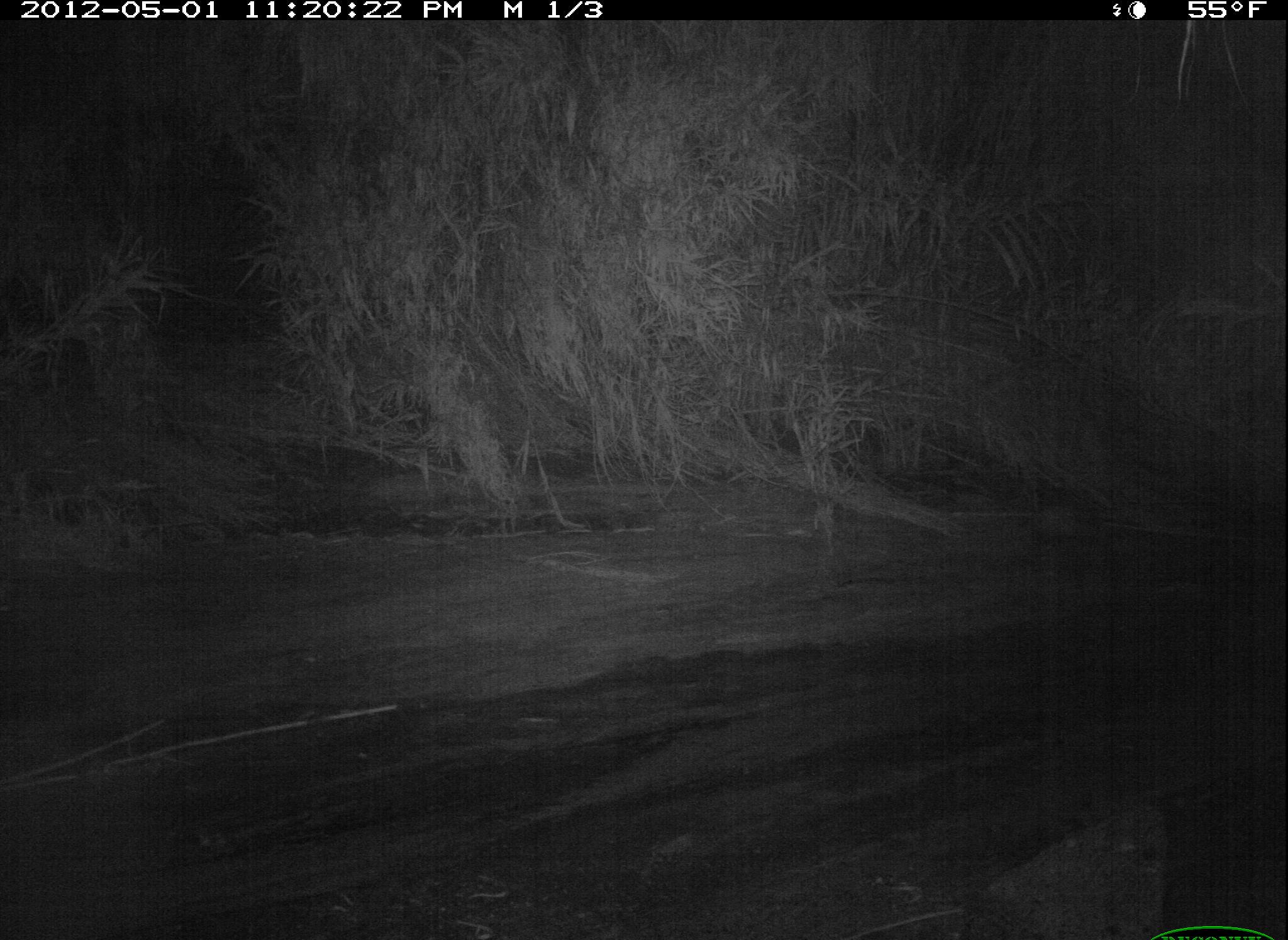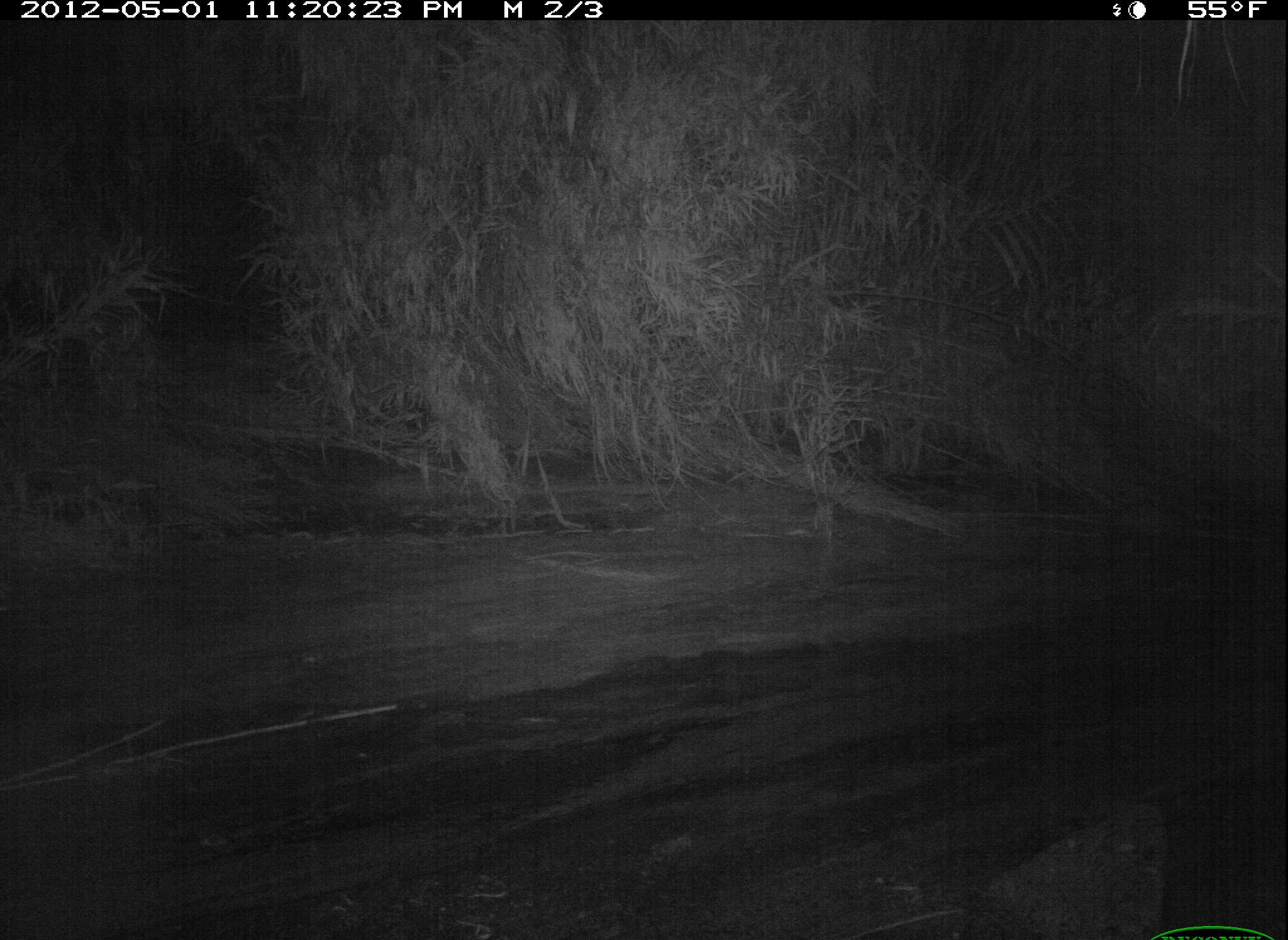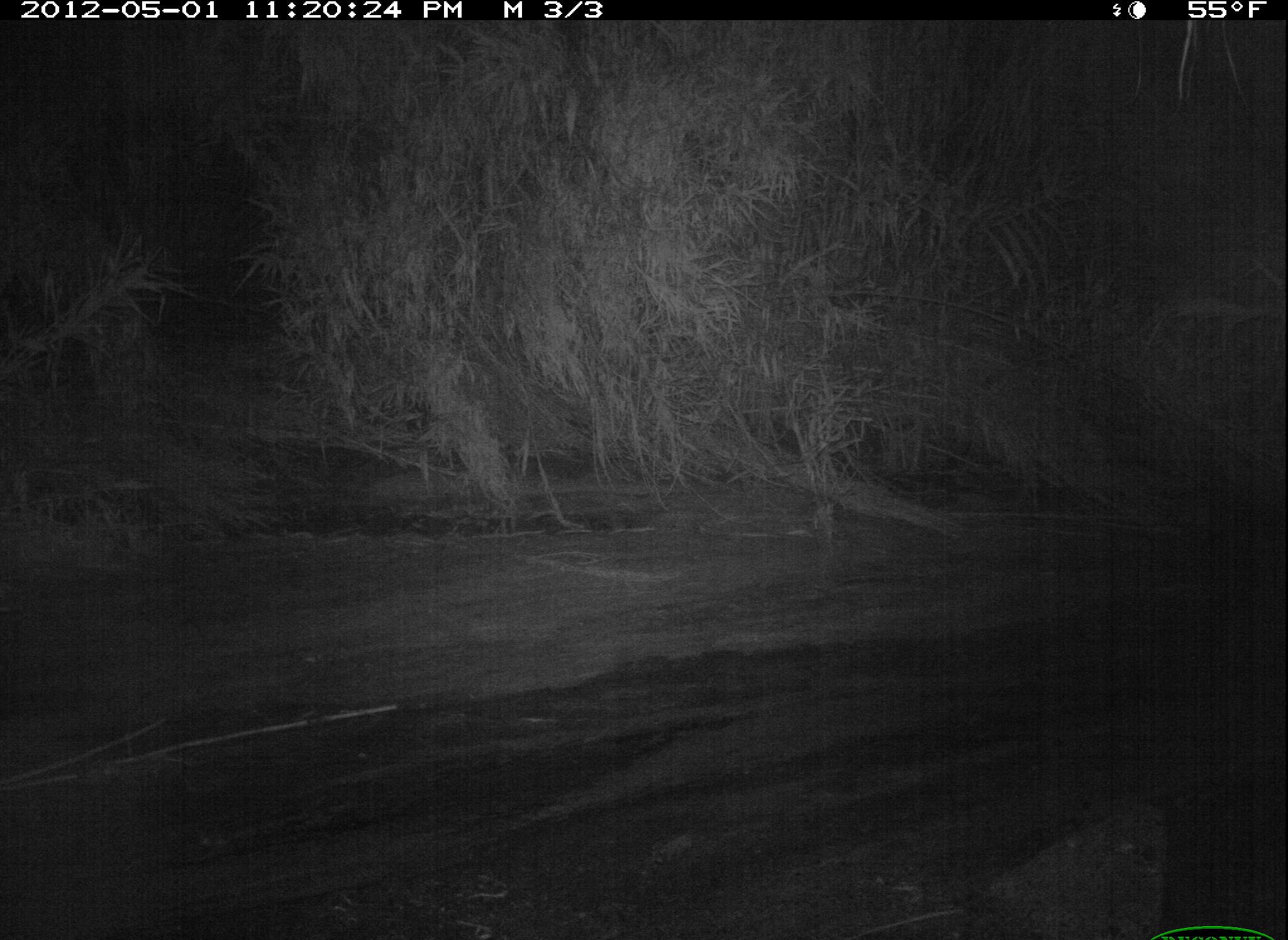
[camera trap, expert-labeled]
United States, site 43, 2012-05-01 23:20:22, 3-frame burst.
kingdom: Animalia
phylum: Chordata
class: Mammalia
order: Didelphimorphia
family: Didelphidae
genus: Didelphis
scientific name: Didelphis virginiana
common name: virginia opossum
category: opossum